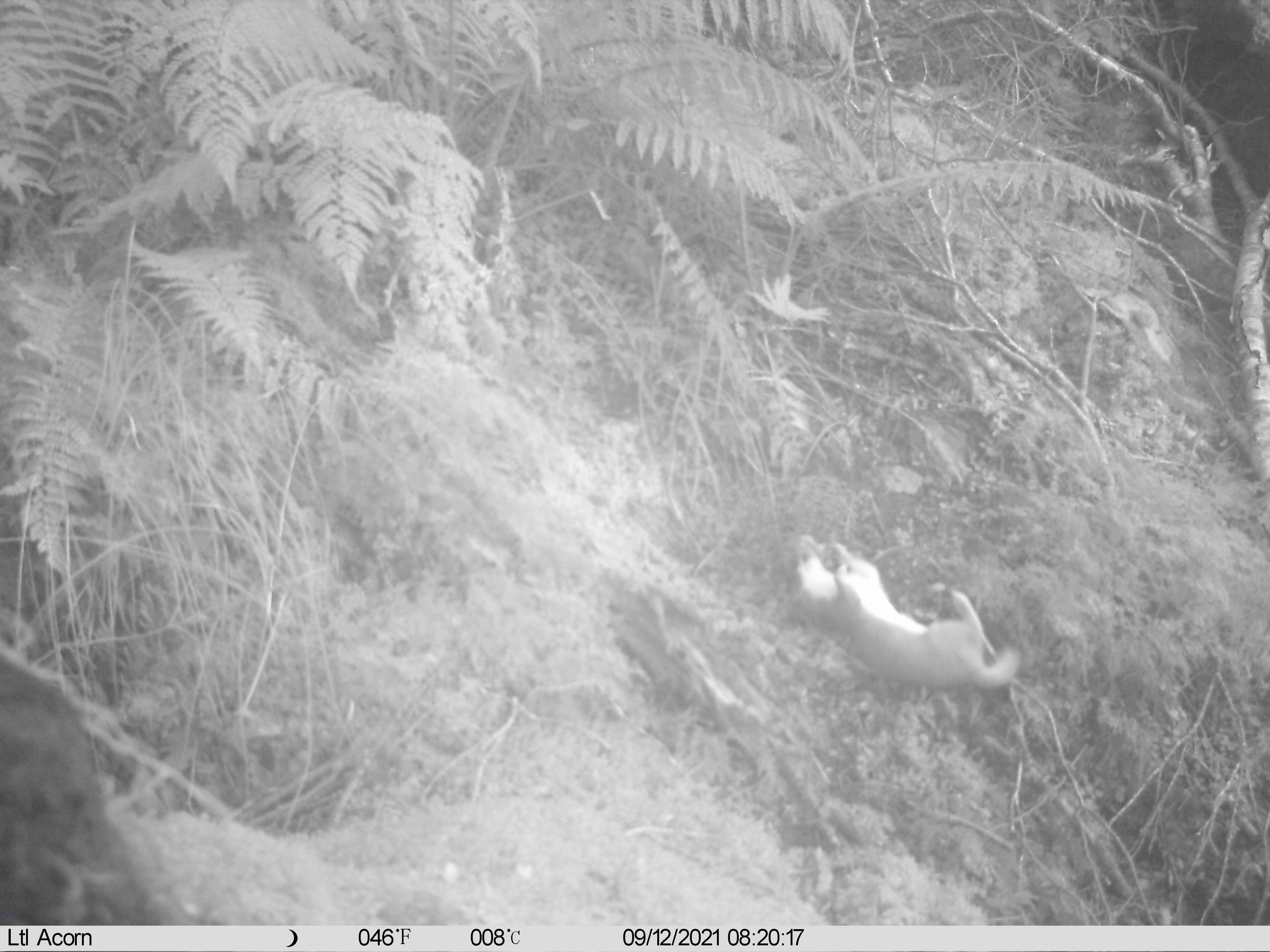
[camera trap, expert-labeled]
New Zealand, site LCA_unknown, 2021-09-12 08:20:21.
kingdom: Animalia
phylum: Chordata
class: Mammalia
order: Carnivora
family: Mustelidae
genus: Mustela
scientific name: Mustela erminea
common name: stoat